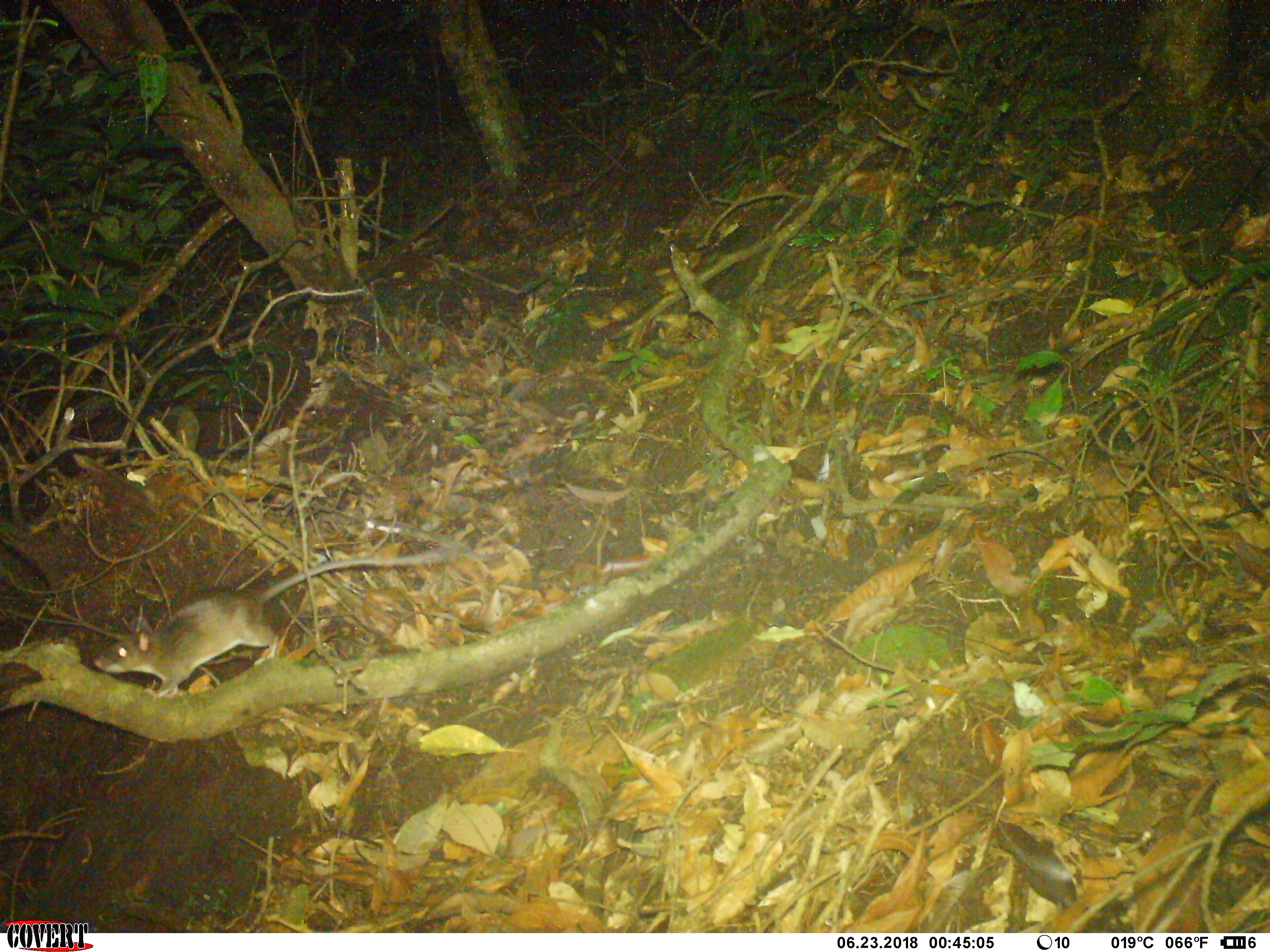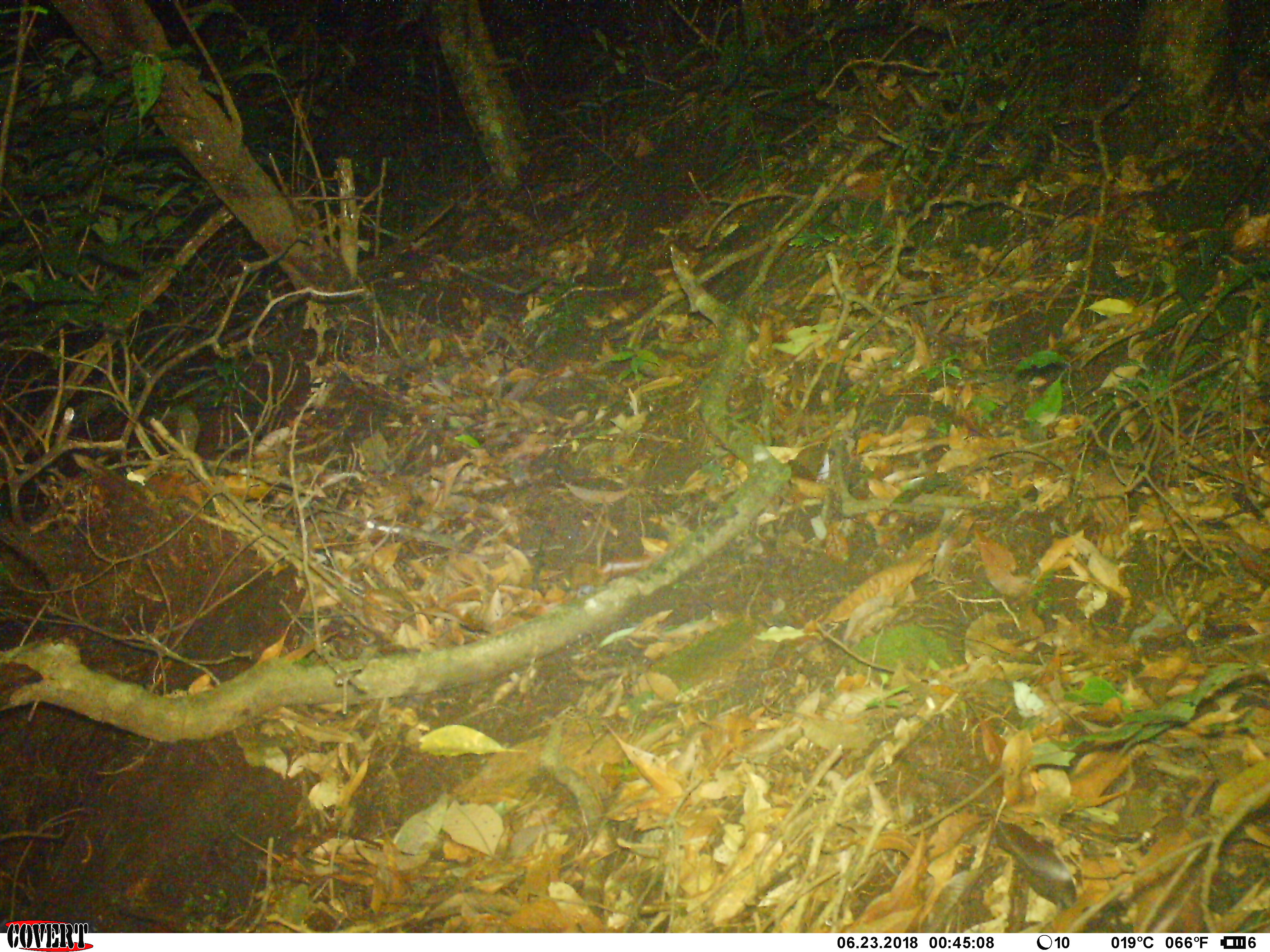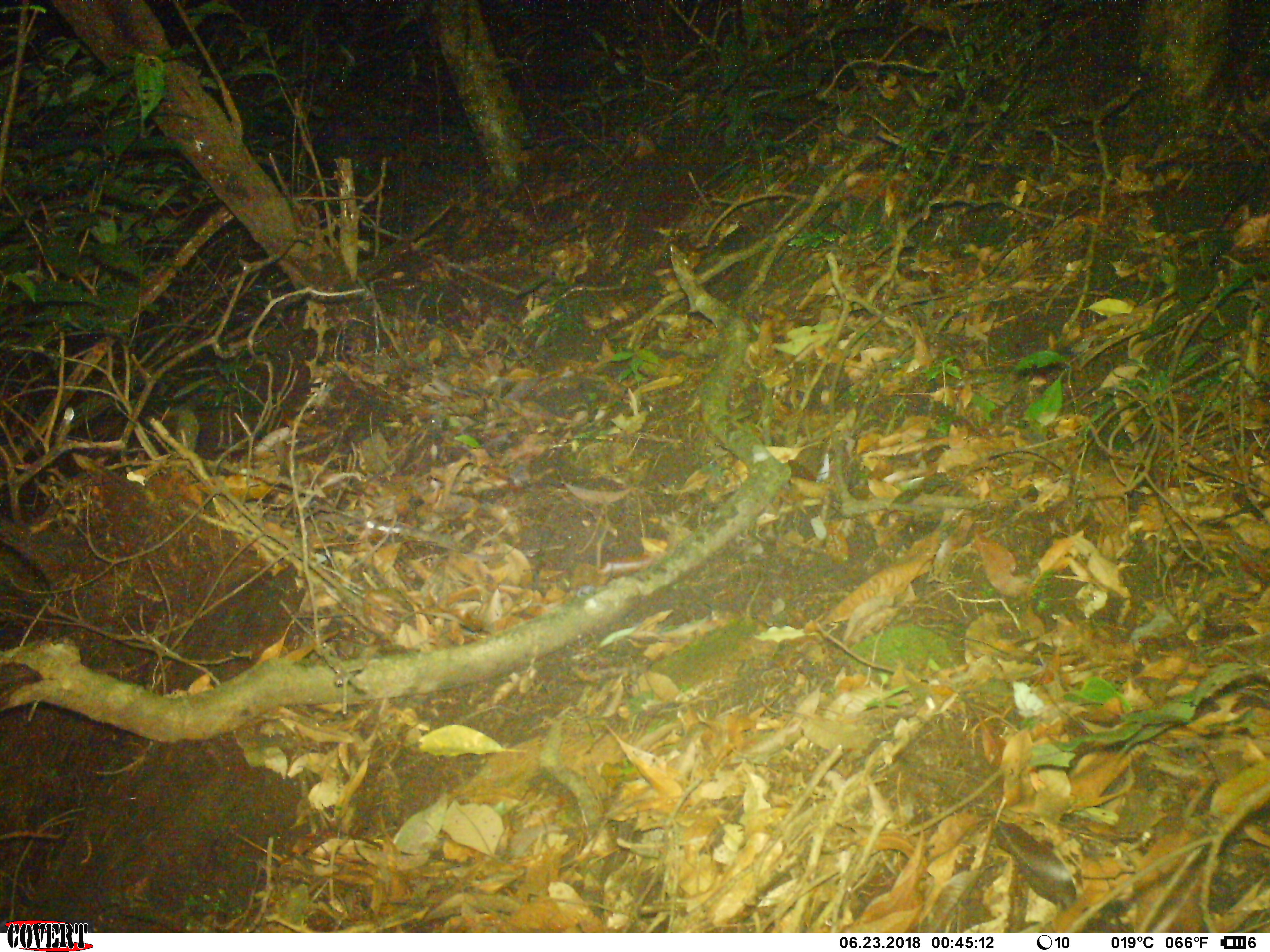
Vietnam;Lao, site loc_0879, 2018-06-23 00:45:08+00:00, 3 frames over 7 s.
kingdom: Animalia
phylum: Chordata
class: Mammalia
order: Rodentia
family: Muridae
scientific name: Muridae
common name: old-world mice and rats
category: unidentified murid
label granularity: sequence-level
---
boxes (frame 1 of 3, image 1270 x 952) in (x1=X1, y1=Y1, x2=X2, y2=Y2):
unidentified murid: (x1=90, y1=546, x2=451, y2=698)